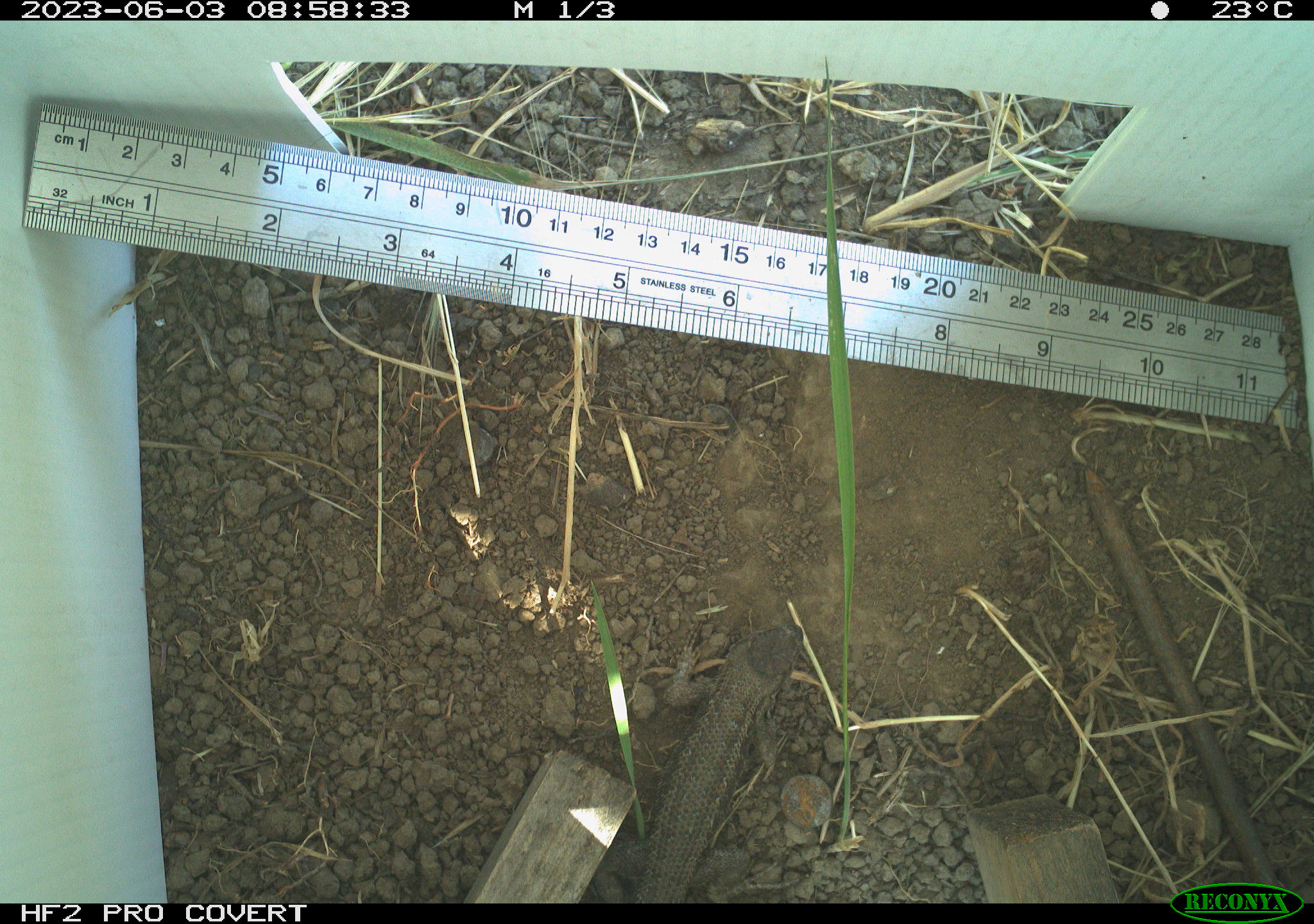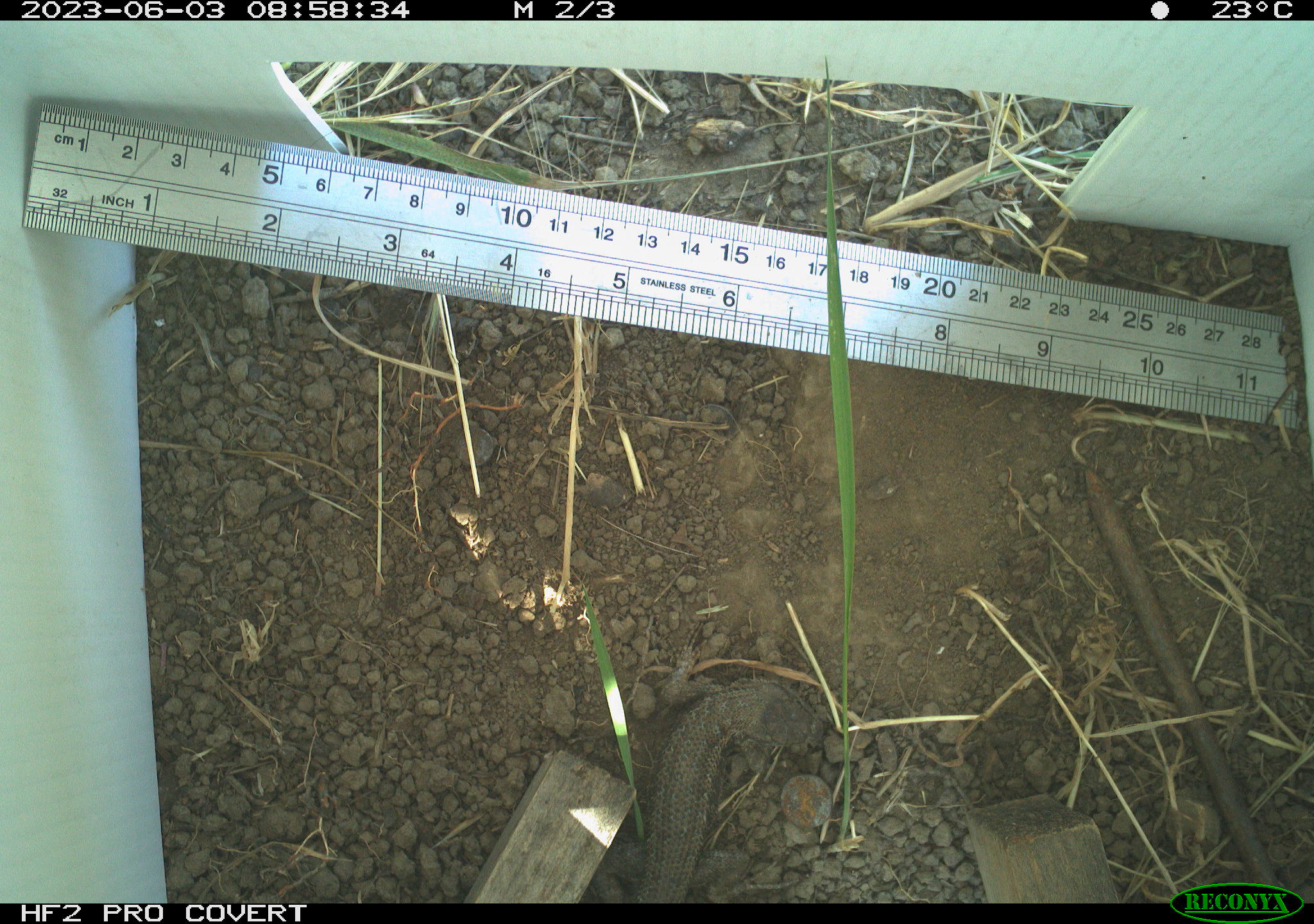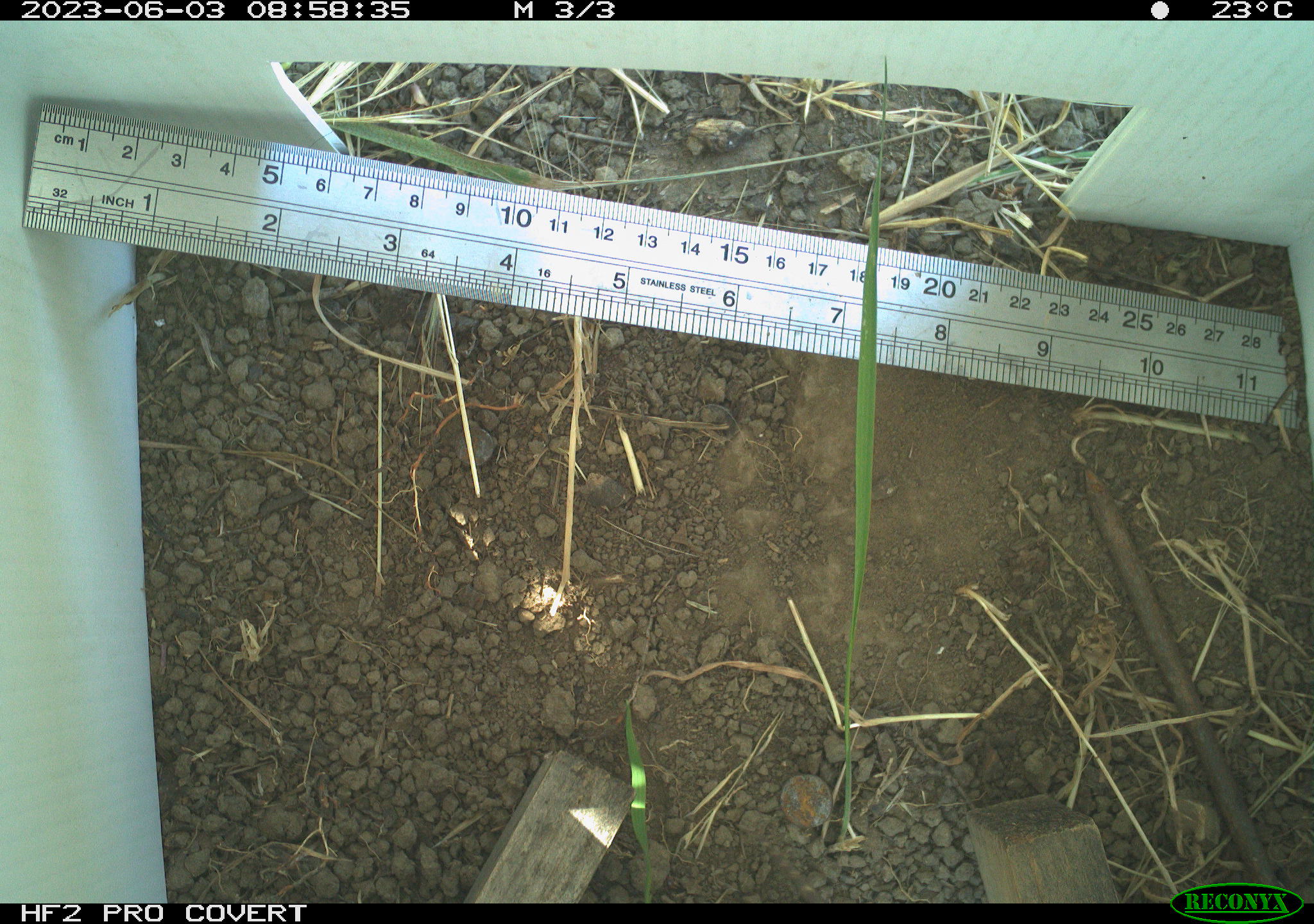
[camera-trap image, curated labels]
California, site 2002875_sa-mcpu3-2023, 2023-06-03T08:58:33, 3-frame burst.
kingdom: Animalia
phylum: Chordata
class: Reptilia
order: Squamata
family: Phrynosomatidae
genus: Sceloporus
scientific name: Sceloporus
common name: spiny lizards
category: sceloporus species